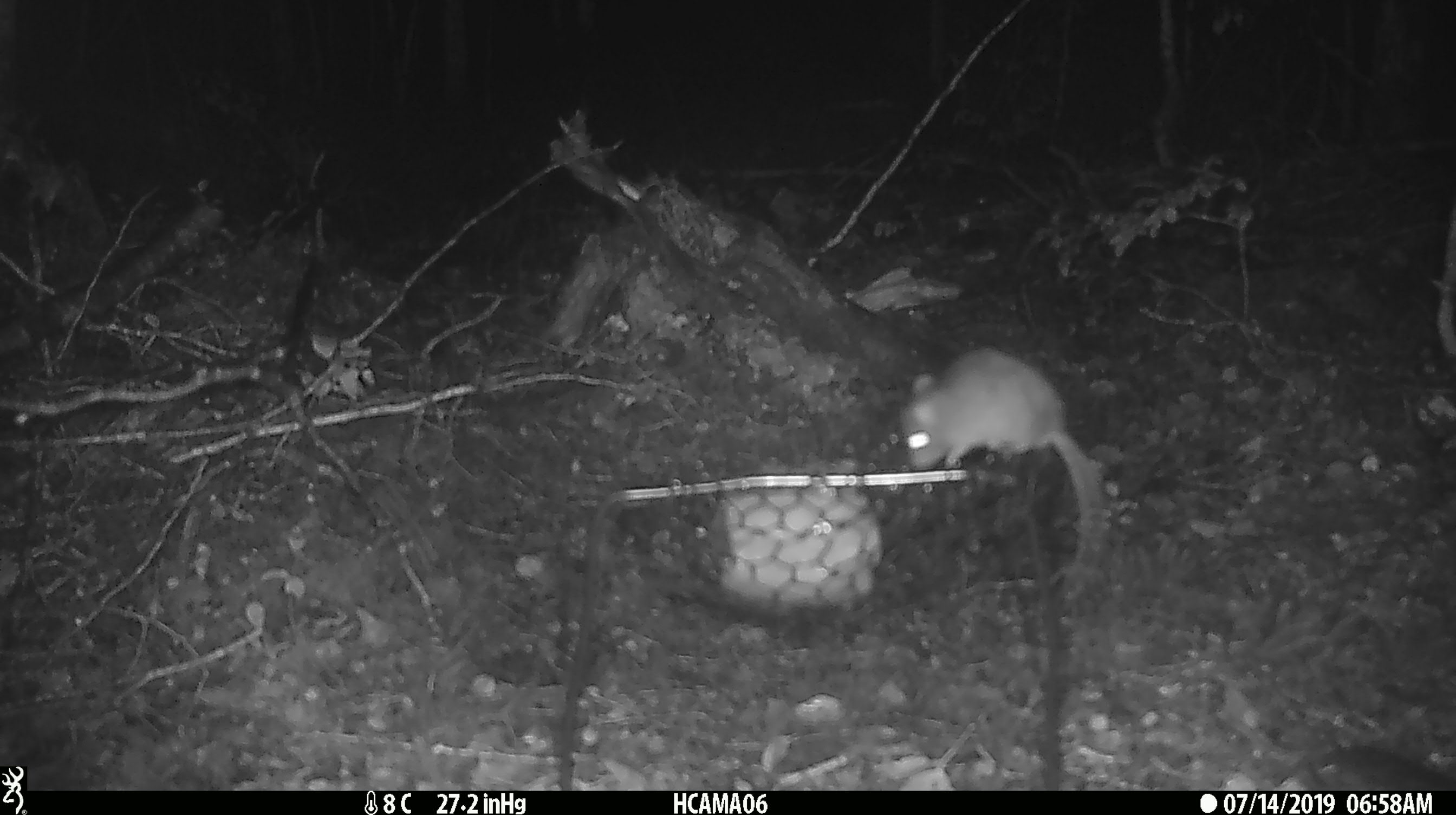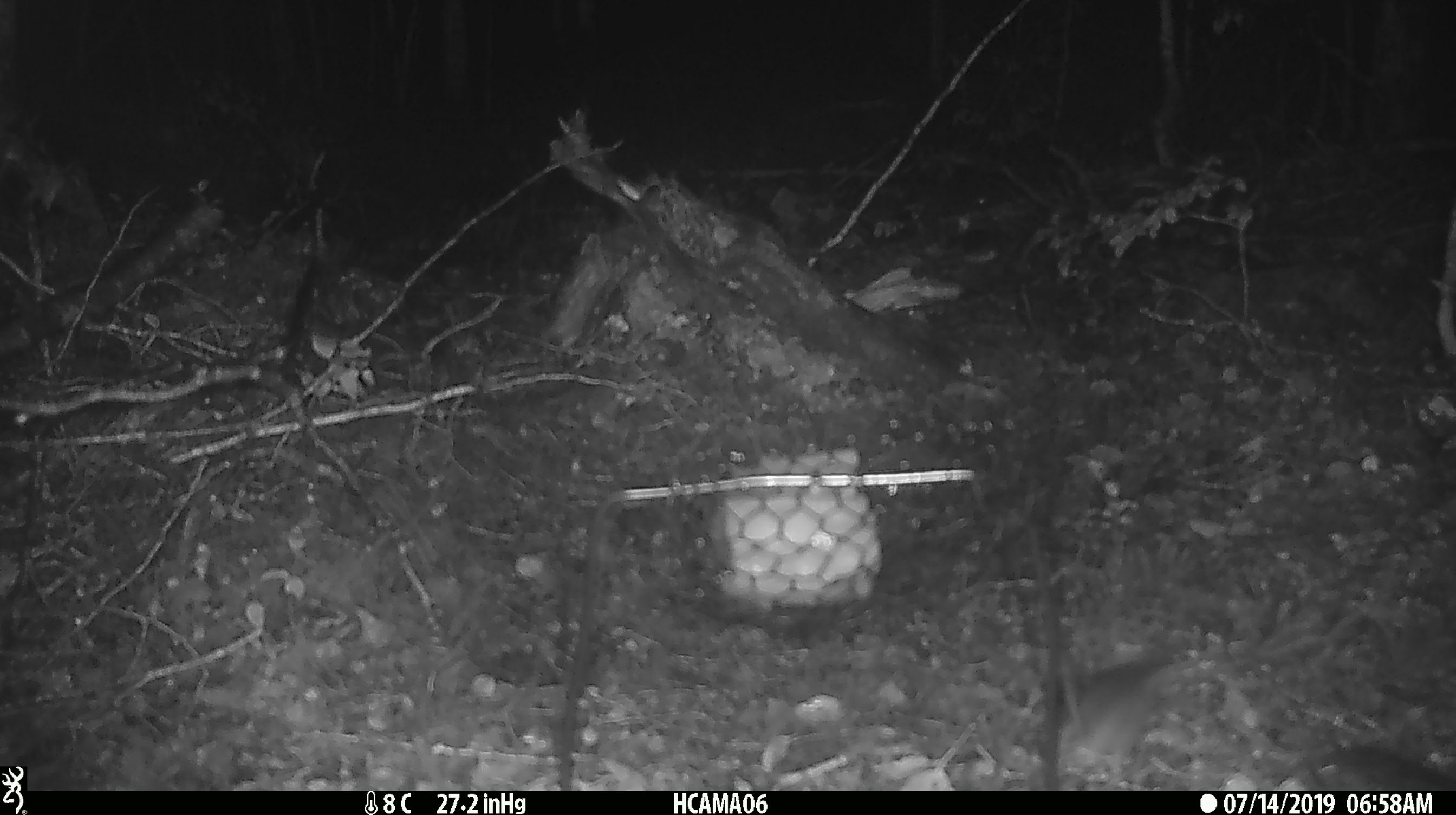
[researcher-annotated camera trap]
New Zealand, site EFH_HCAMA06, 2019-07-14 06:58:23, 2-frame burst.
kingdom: Animalia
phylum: Chordata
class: Mammalia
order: Rodentia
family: Muridae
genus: Mus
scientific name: Mus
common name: mouse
Mouse (Mus).